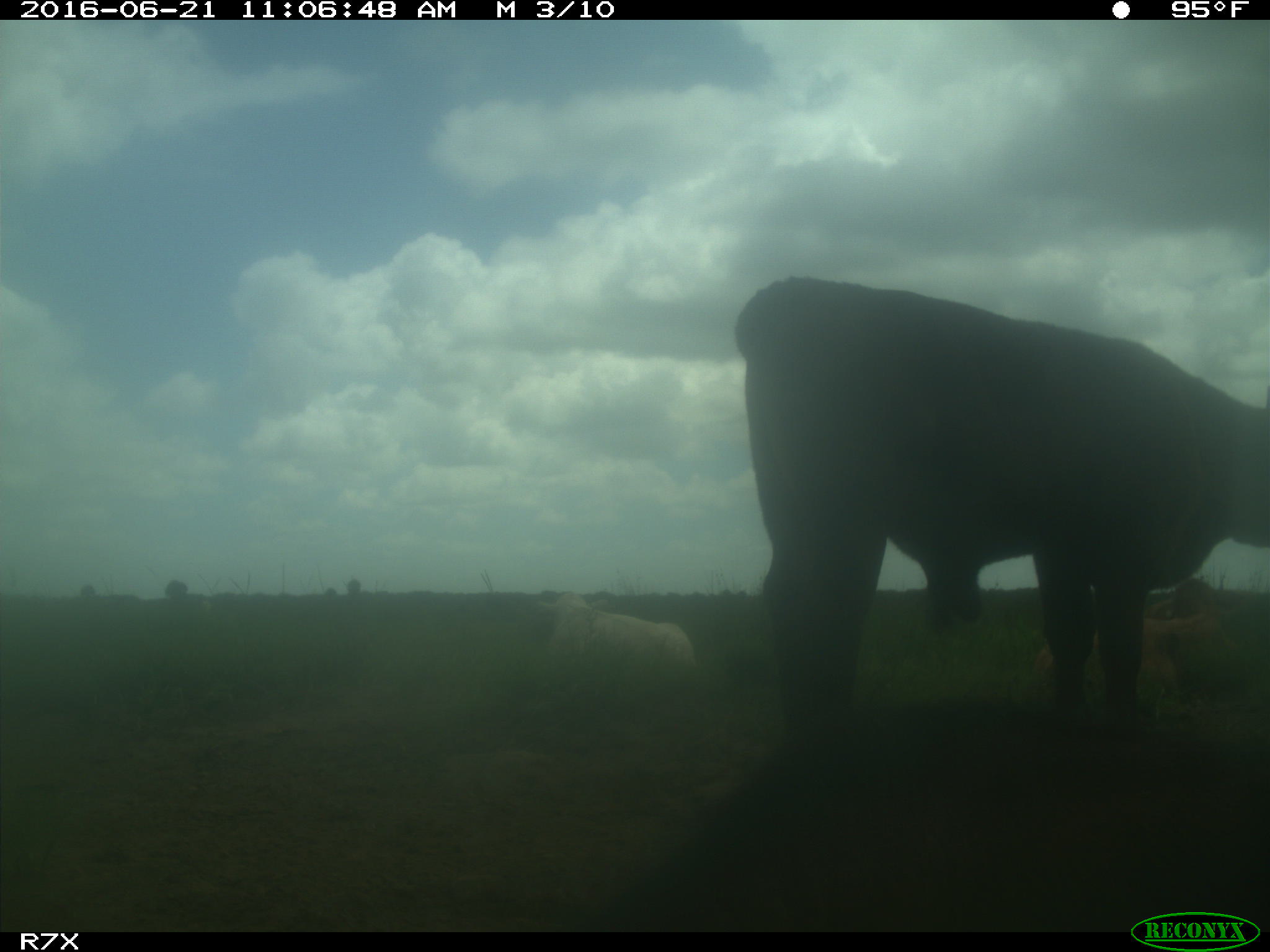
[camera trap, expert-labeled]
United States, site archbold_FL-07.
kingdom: Animalia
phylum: Chordata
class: Mammalia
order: Artiodactyla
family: Bovidae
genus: Bos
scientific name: Bos taurus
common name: domestic cow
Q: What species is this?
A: Bos taurus (domestic cow).